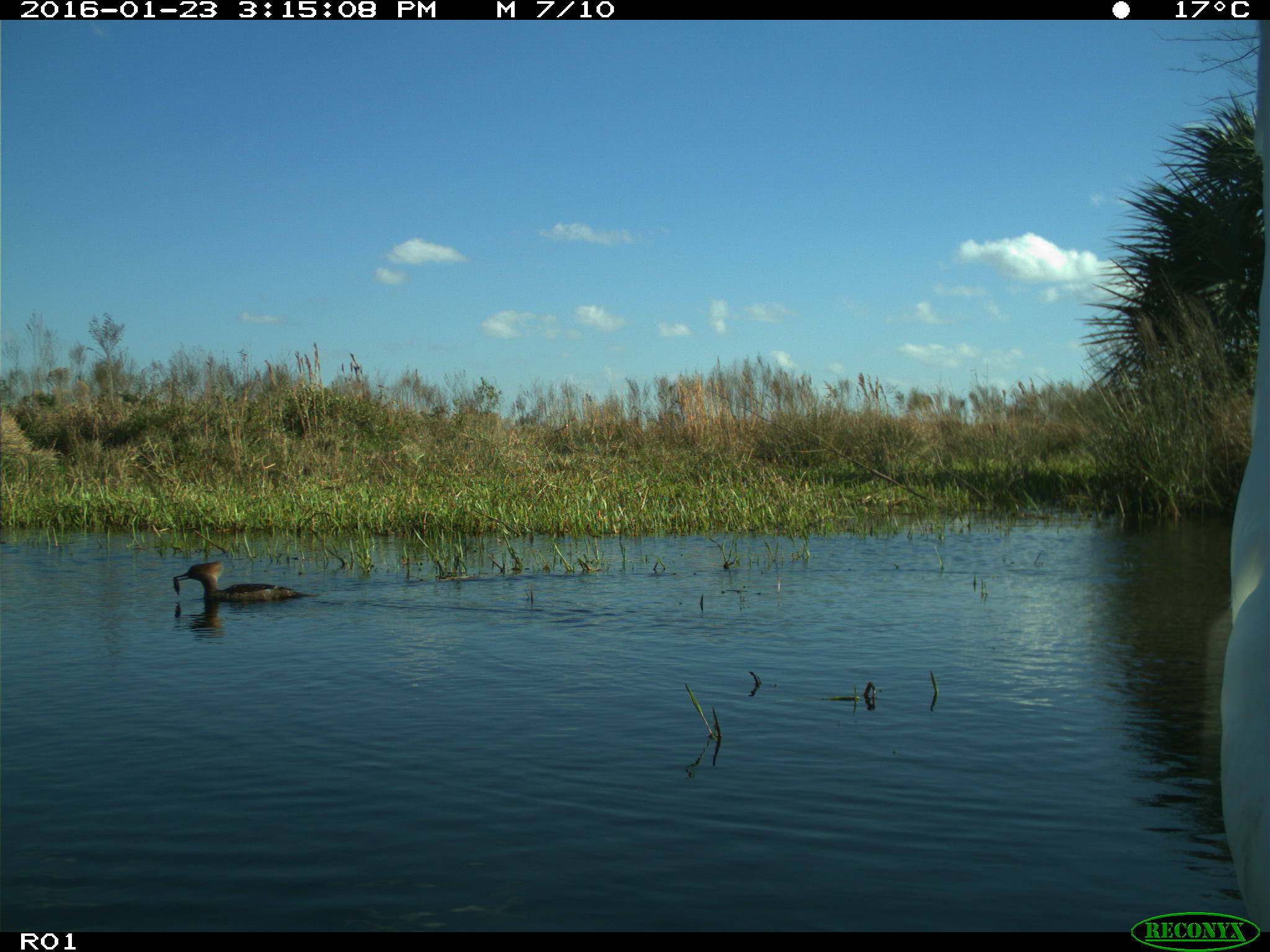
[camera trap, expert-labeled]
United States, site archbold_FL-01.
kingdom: Animalia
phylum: Chordata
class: Aves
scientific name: Aves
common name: birds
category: unidentified bird